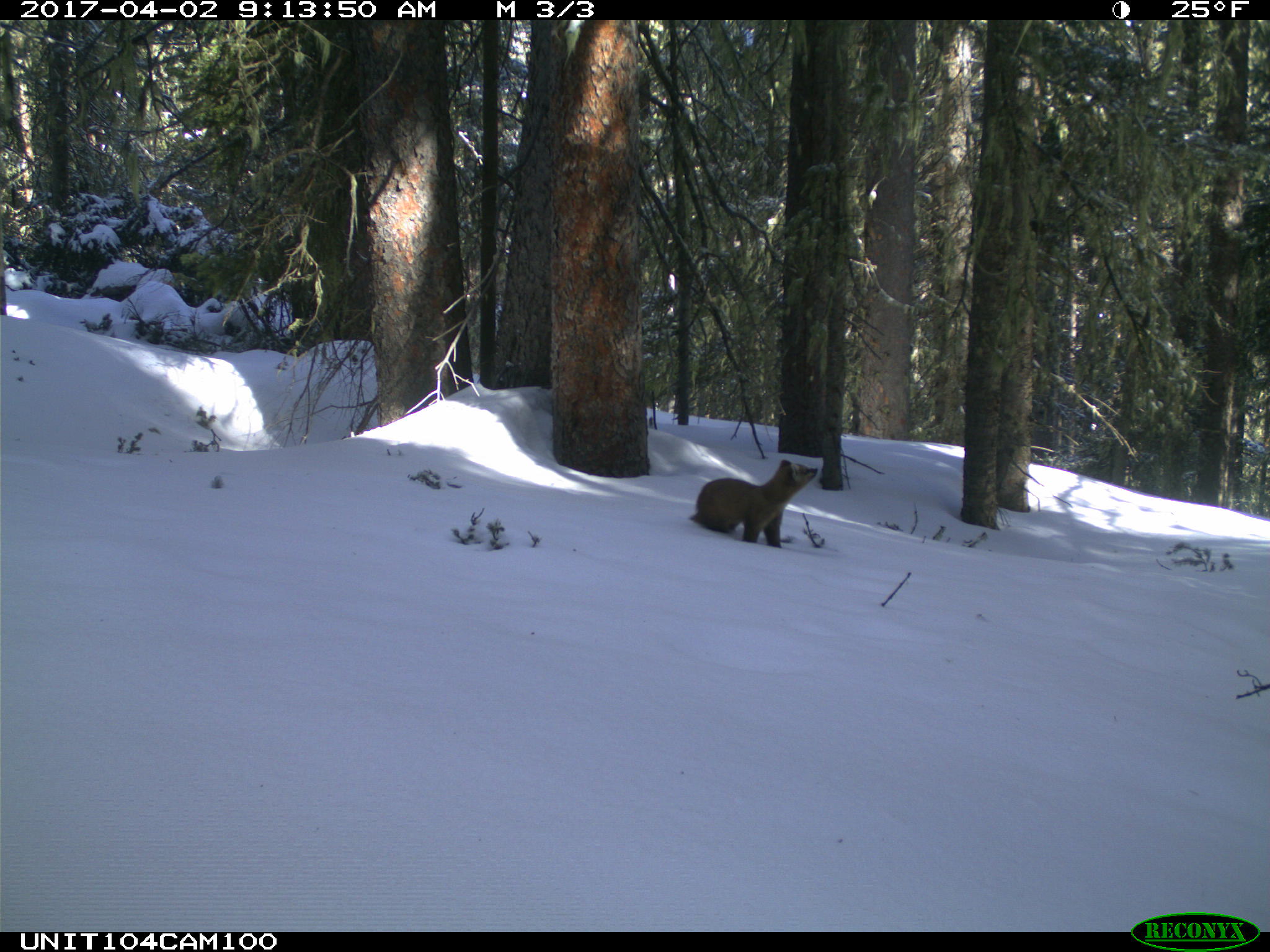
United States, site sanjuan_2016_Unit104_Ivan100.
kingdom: Animalia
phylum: Chordata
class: Mammalia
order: Carnivora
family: Mustelidae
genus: Martes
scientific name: Martes americana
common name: american marten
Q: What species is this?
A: Martes americana (american marten).